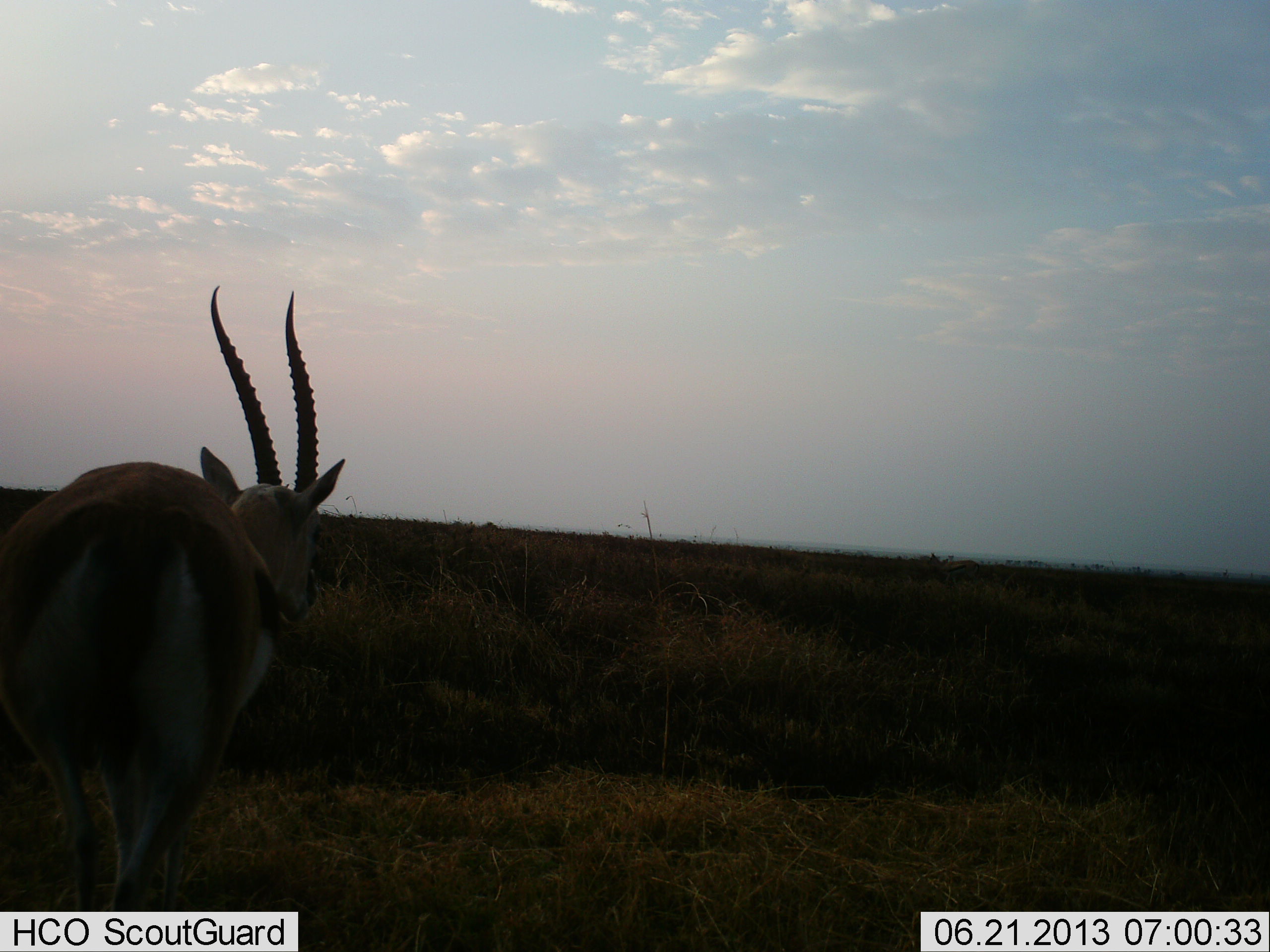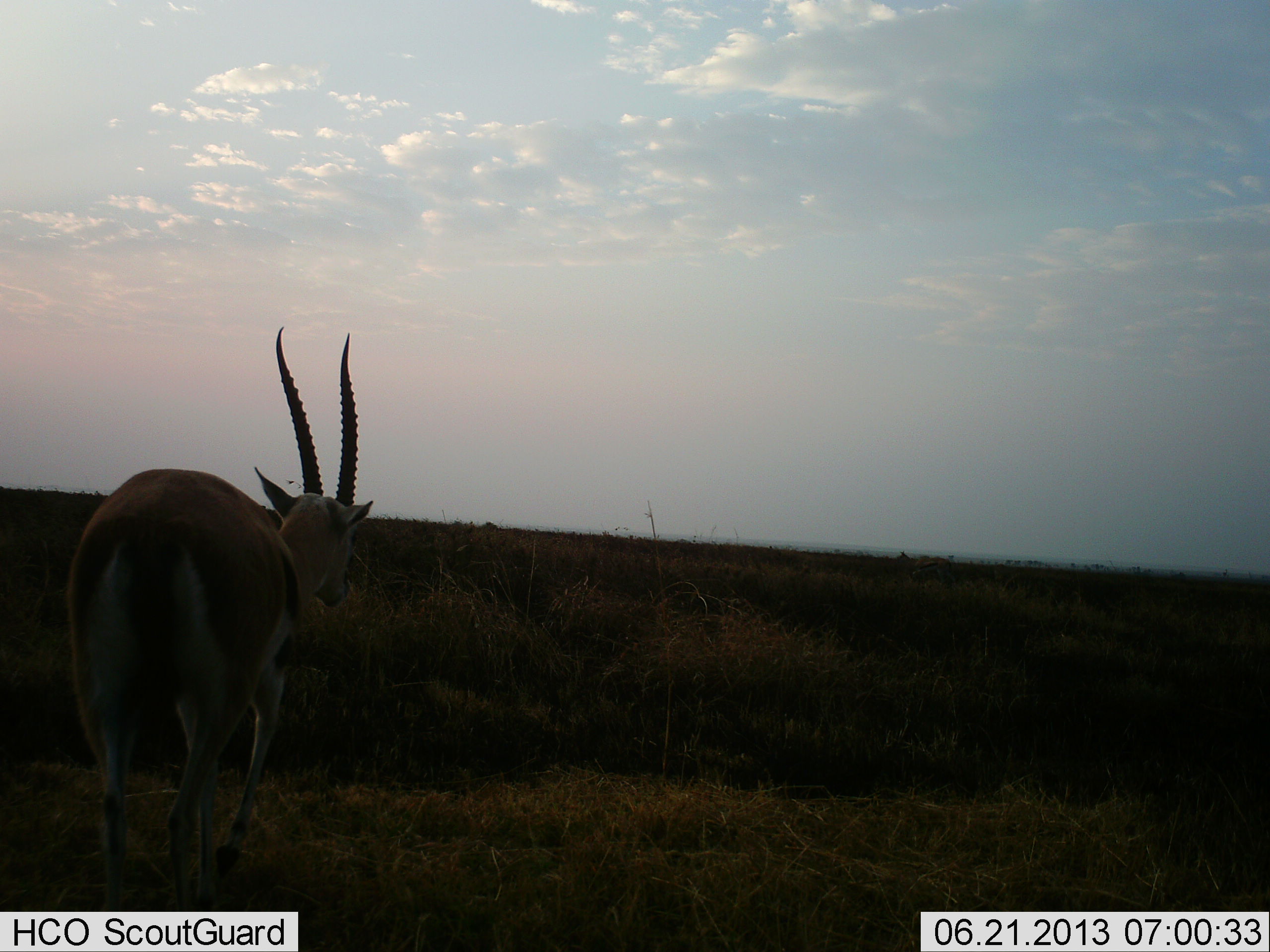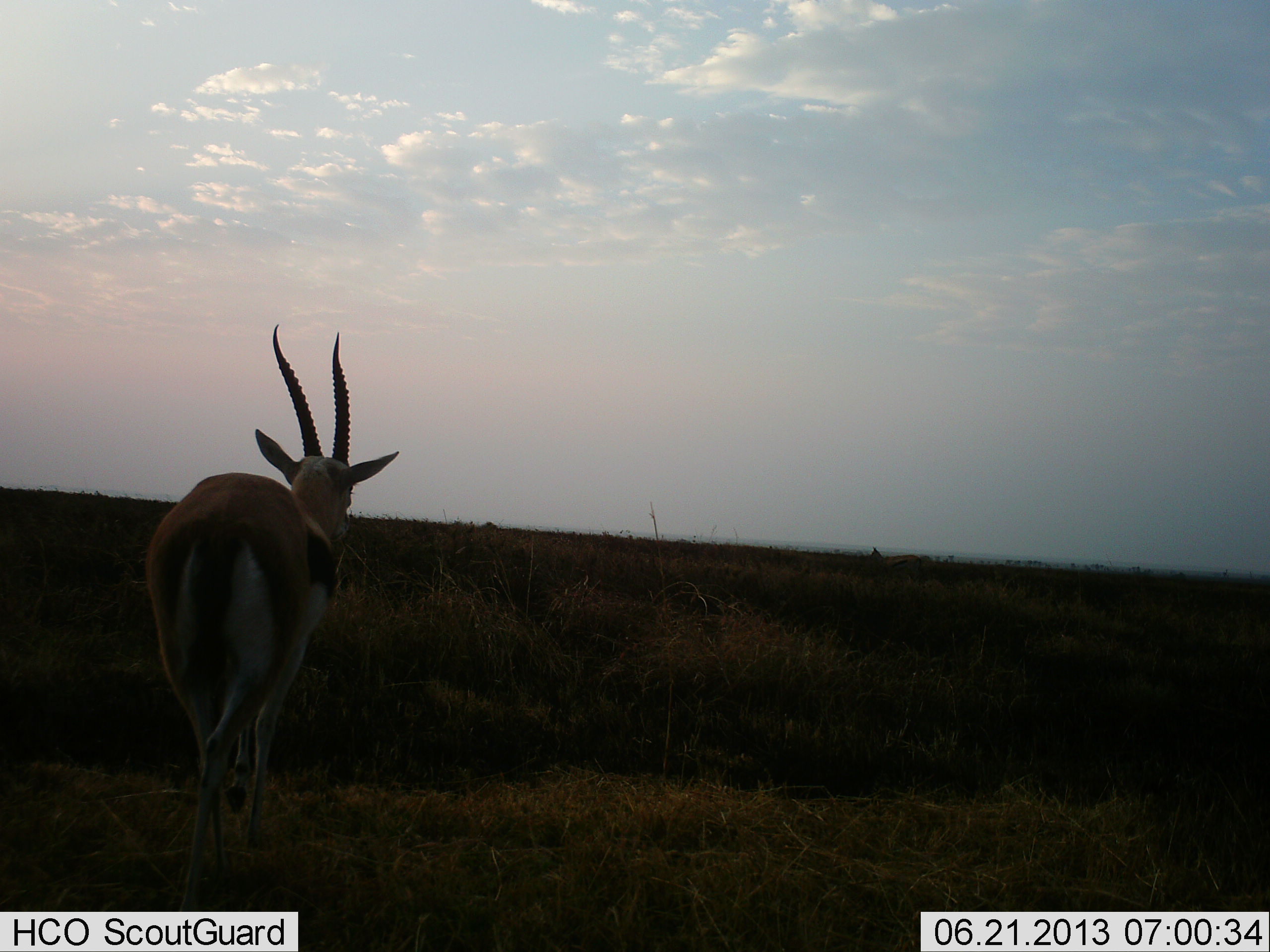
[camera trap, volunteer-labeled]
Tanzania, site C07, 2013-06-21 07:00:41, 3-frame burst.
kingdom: Animalia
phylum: Chordata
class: Mammalia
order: Artiodactyla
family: Bovidae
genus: Eudorcas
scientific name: Eudorcas thomsonii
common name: thomson's gazelle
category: gazellethomsons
Gazellethomsons (thomson's gazelle) (Eudorcas thomsonii), count 1. Behavior (volunteer vote fractions): standing 7%, resting 0%, moving 93%, interacting 0%. Young present (vote fraction): 0%. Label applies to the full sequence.